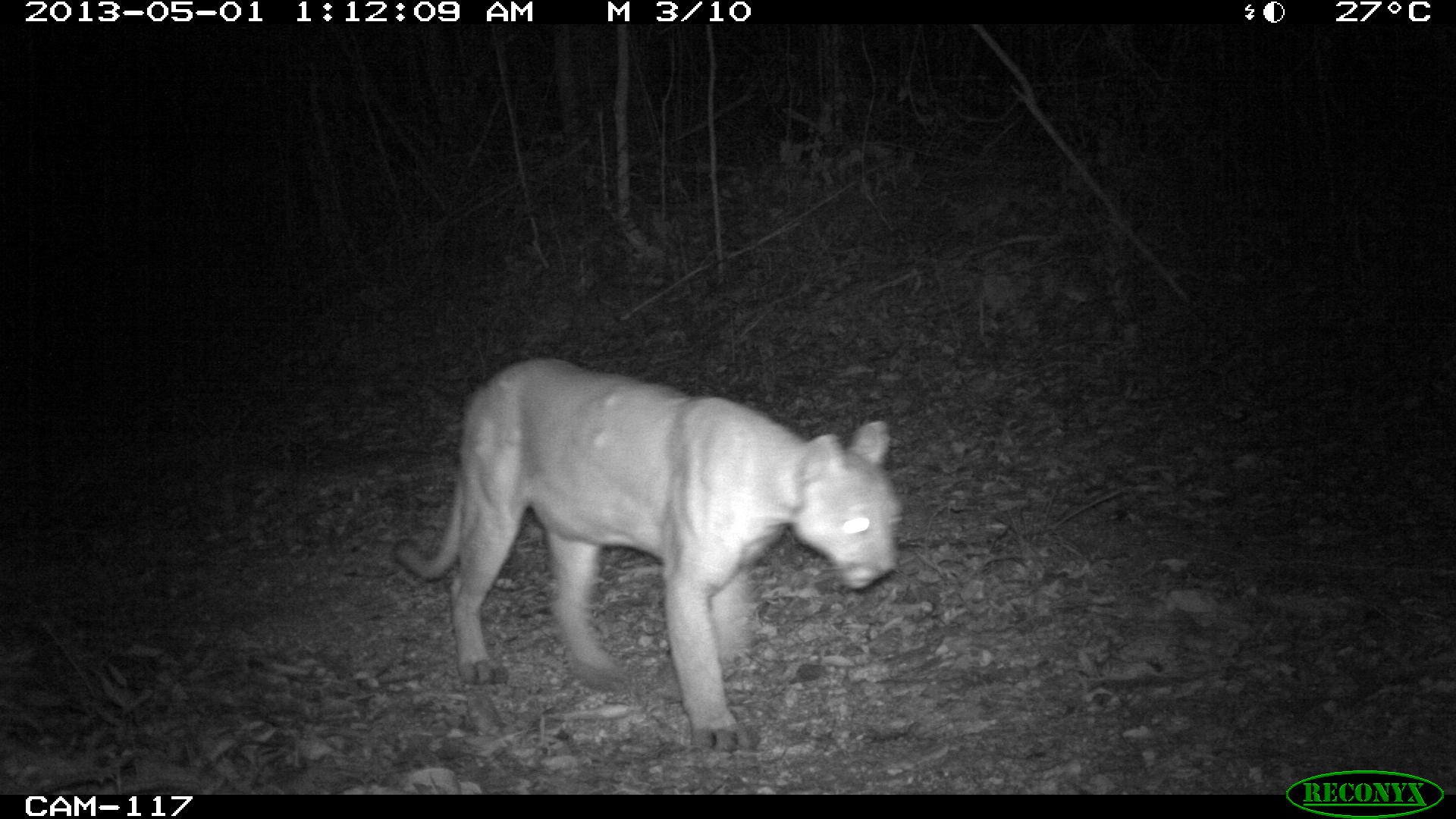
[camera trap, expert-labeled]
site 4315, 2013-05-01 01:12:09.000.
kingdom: Animalia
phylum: Chordata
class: Mammalia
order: Carnivora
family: Felidae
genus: Puma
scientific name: Puma concolor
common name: mountain lion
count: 1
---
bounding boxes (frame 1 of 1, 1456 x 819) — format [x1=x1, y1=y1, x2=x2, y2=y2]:
puma concolor: [x1=391, y1=354, x2=902, y2=749]